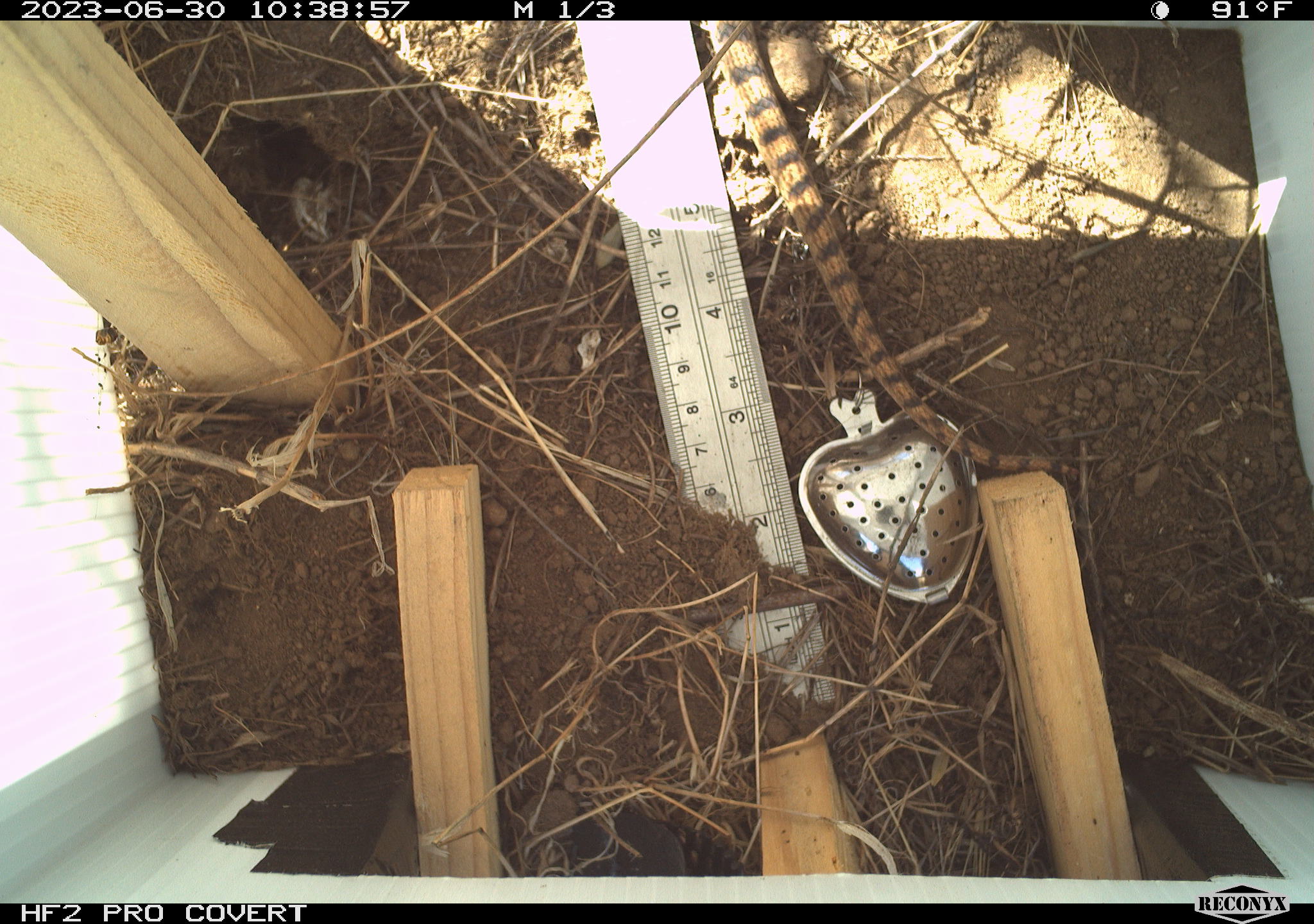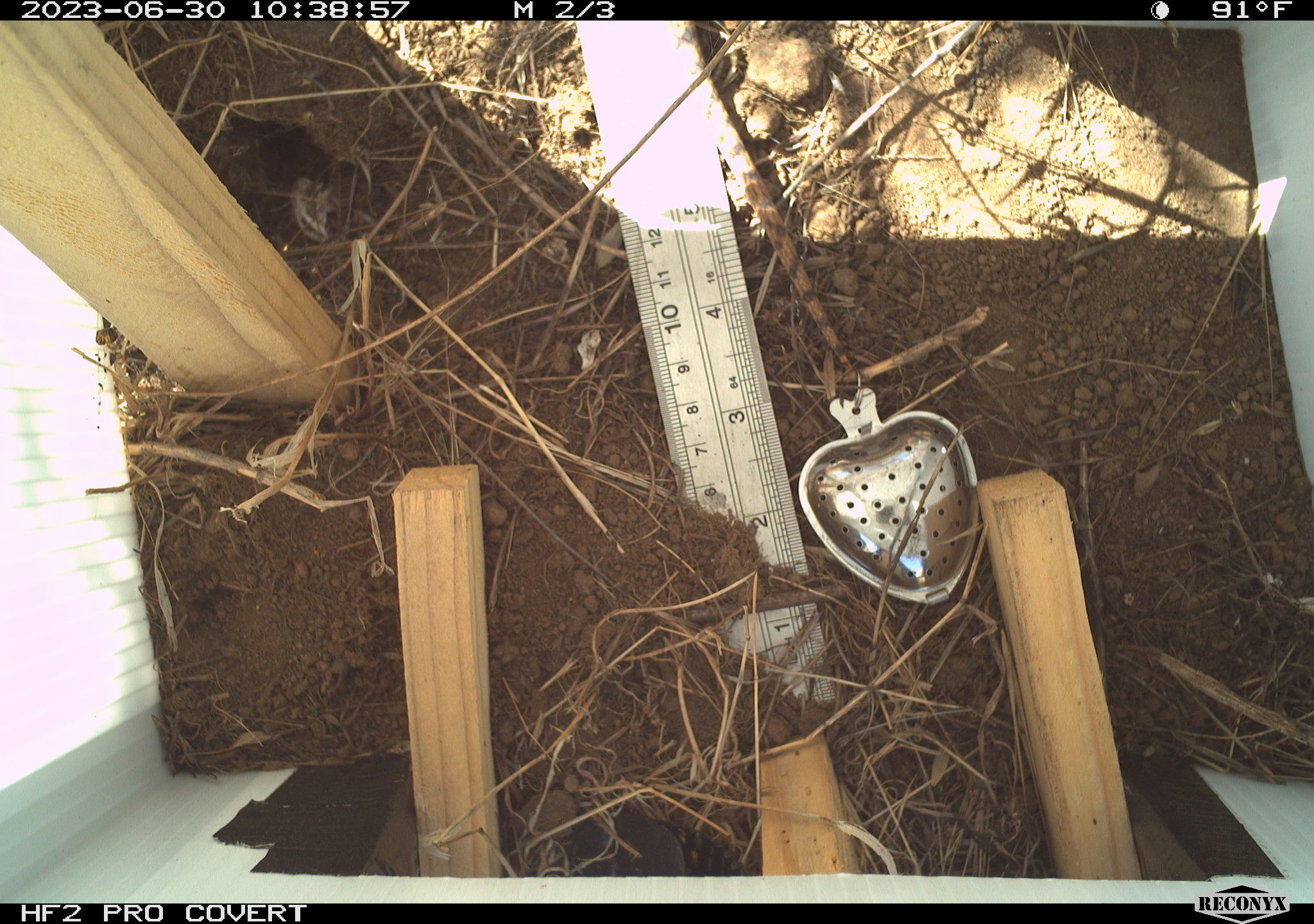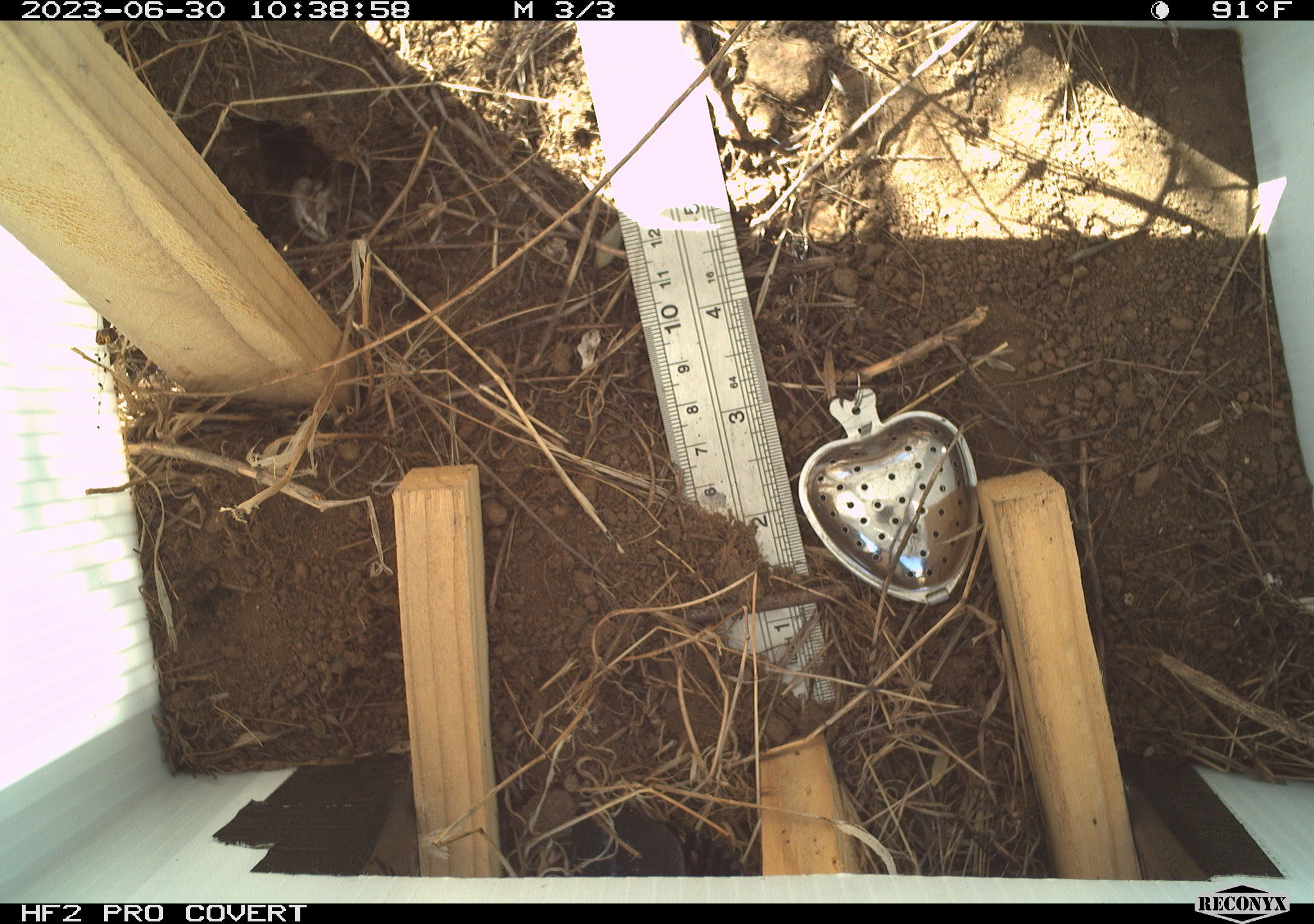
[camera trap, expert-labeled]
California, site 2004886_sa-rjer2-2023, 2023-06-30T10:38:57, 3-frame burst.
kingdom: Animalia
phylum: Chordata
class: Reptilia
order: Squamata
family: Colubridae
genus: Pituophis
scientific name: Pituophis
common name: bullsnakes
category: pituophis species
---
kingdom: Animalia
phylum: Arthropoda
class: Arachnida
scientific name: Arachnida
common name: arachnids